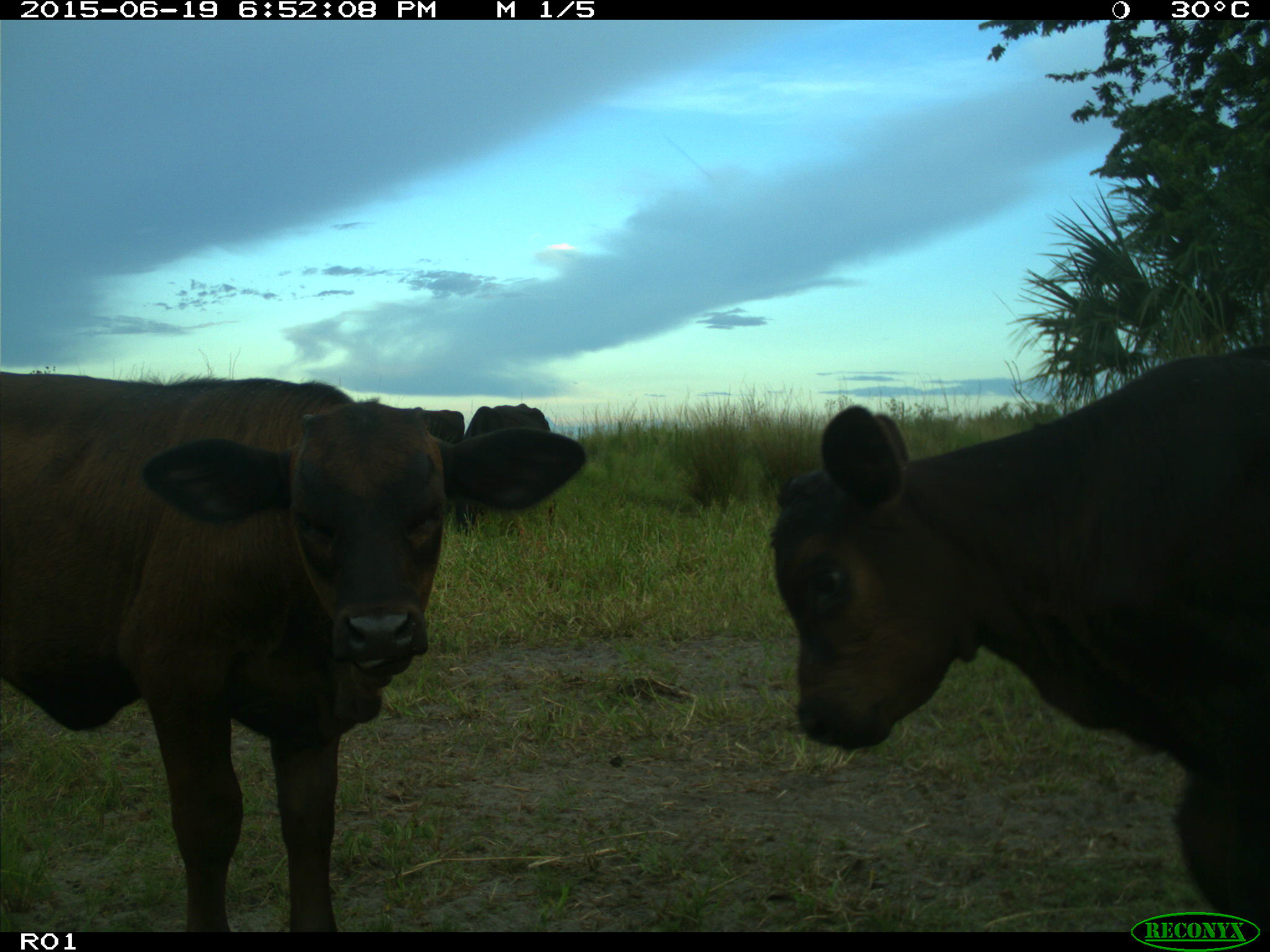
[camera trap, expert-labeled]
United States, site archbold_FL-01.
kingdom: Animalia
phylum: Chordata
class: Mammalia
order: Artiodactyla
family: Bovidae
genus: Bos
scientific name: Bos taurus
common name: domestic cow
Bos taurus (domestic cow).